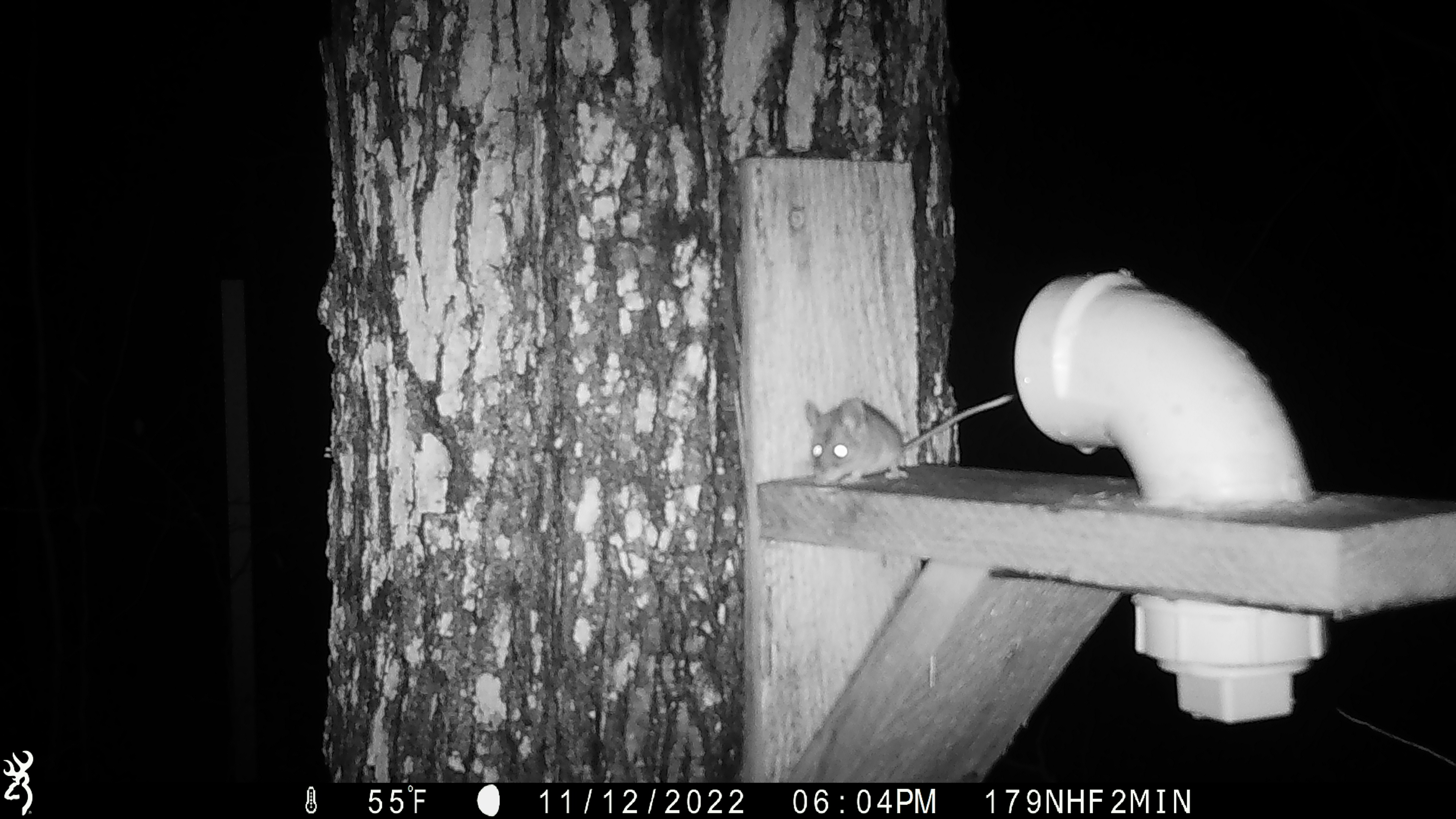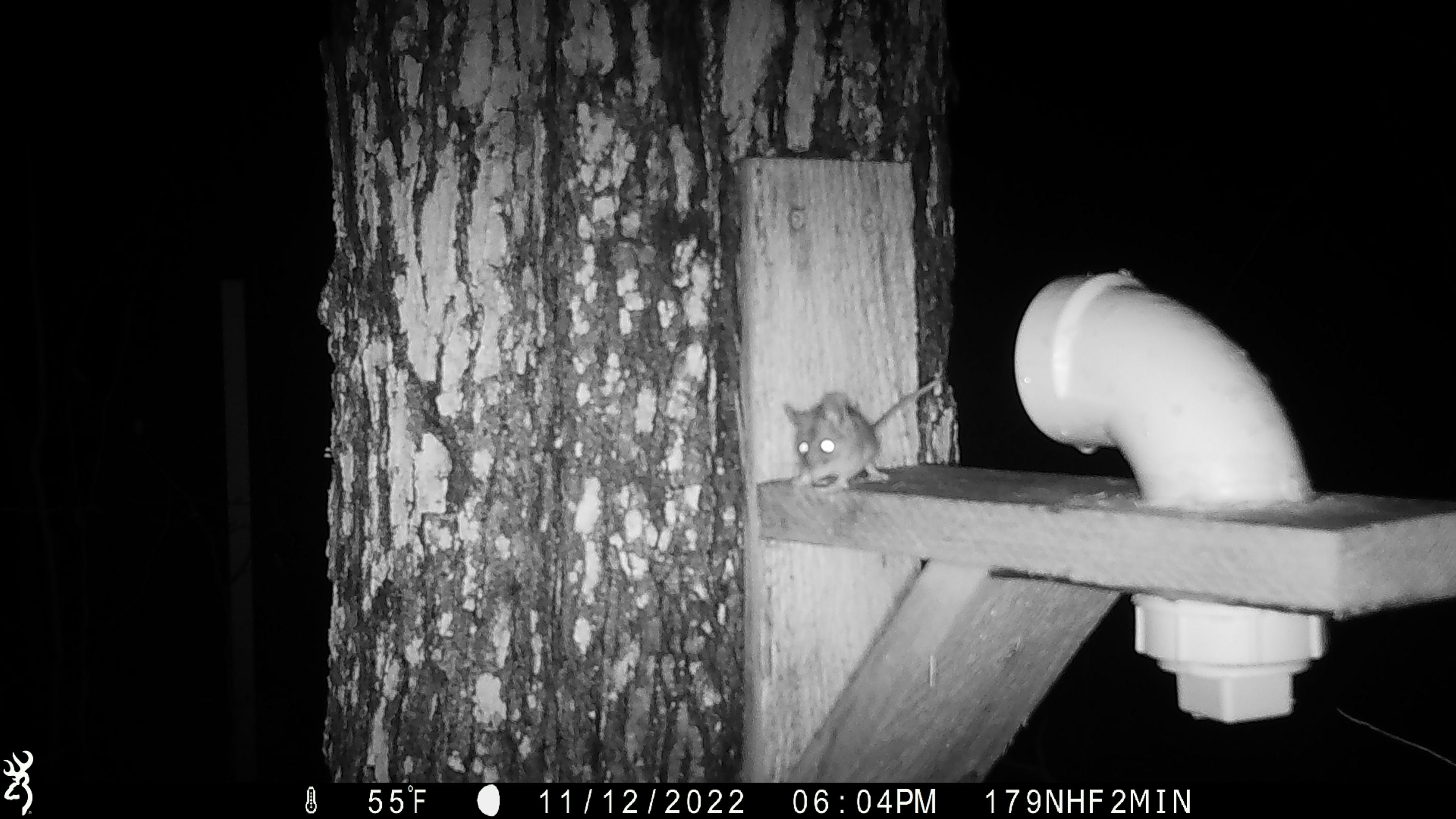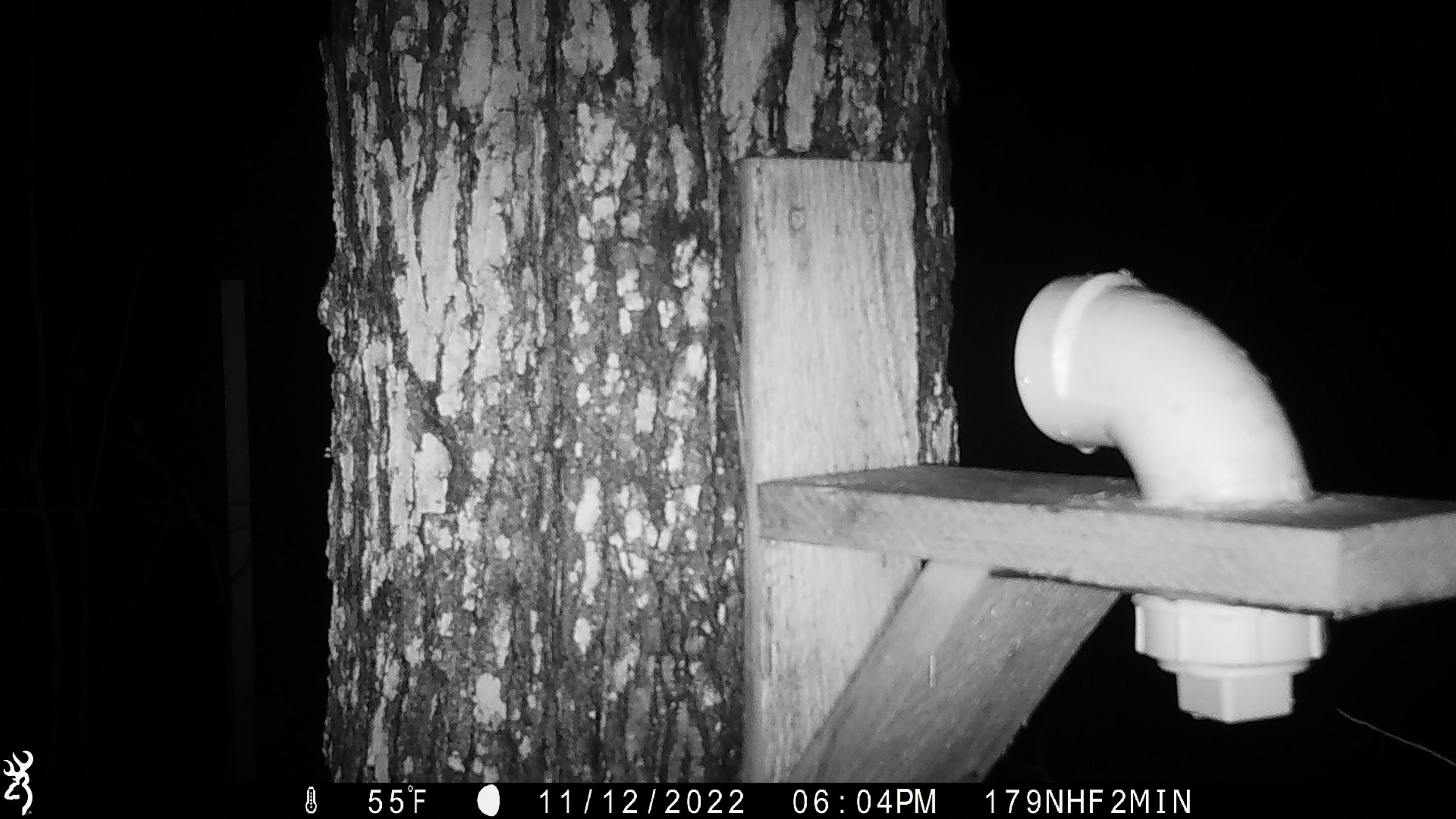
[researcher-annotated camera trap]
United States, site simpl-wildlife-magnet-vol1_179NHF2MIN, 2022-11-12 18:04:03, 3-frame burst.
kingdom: Animalia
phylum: Chordata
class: Mammalia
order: Rodentia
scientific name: Rodentia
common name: mouse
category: mouse sp.